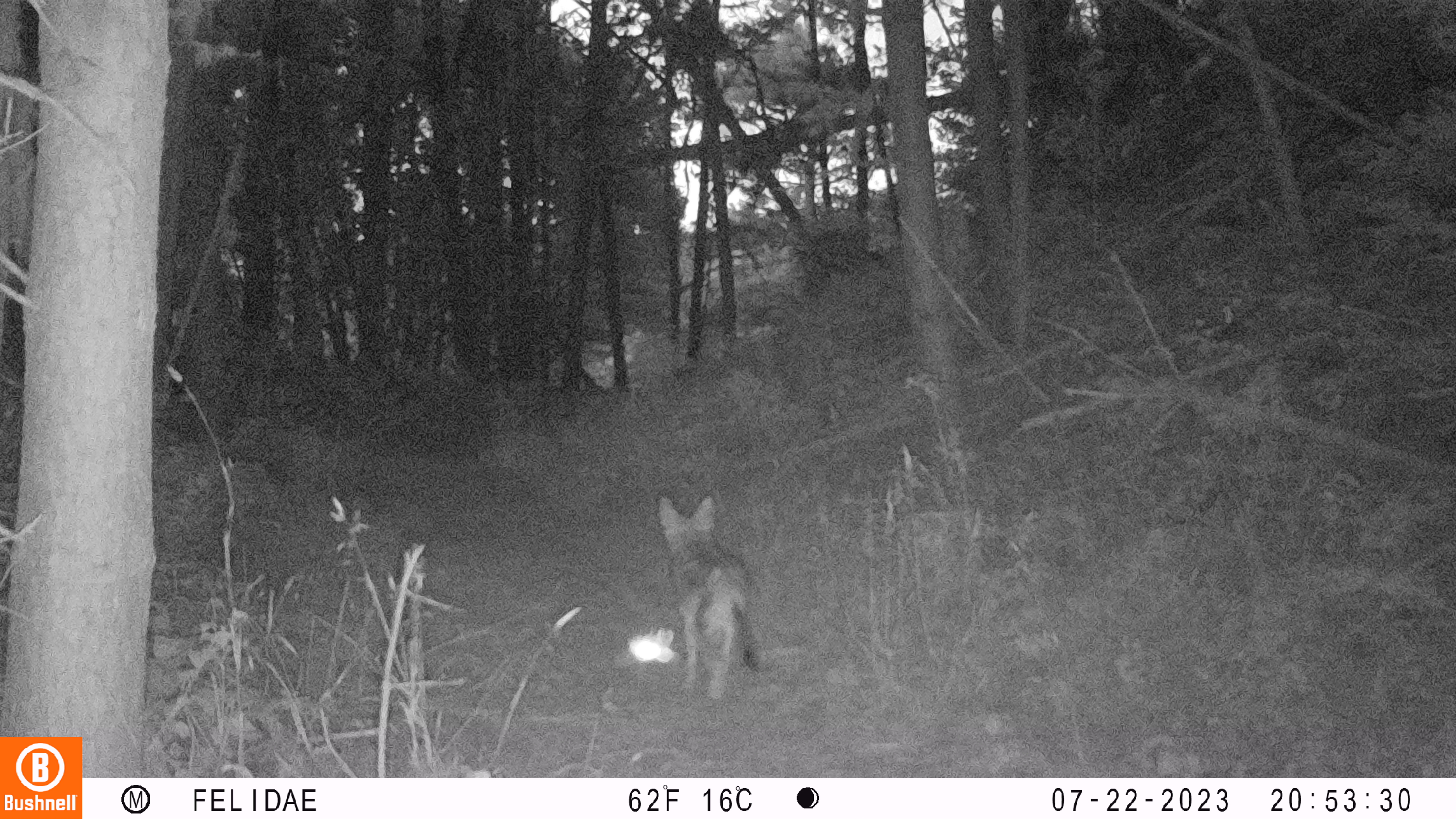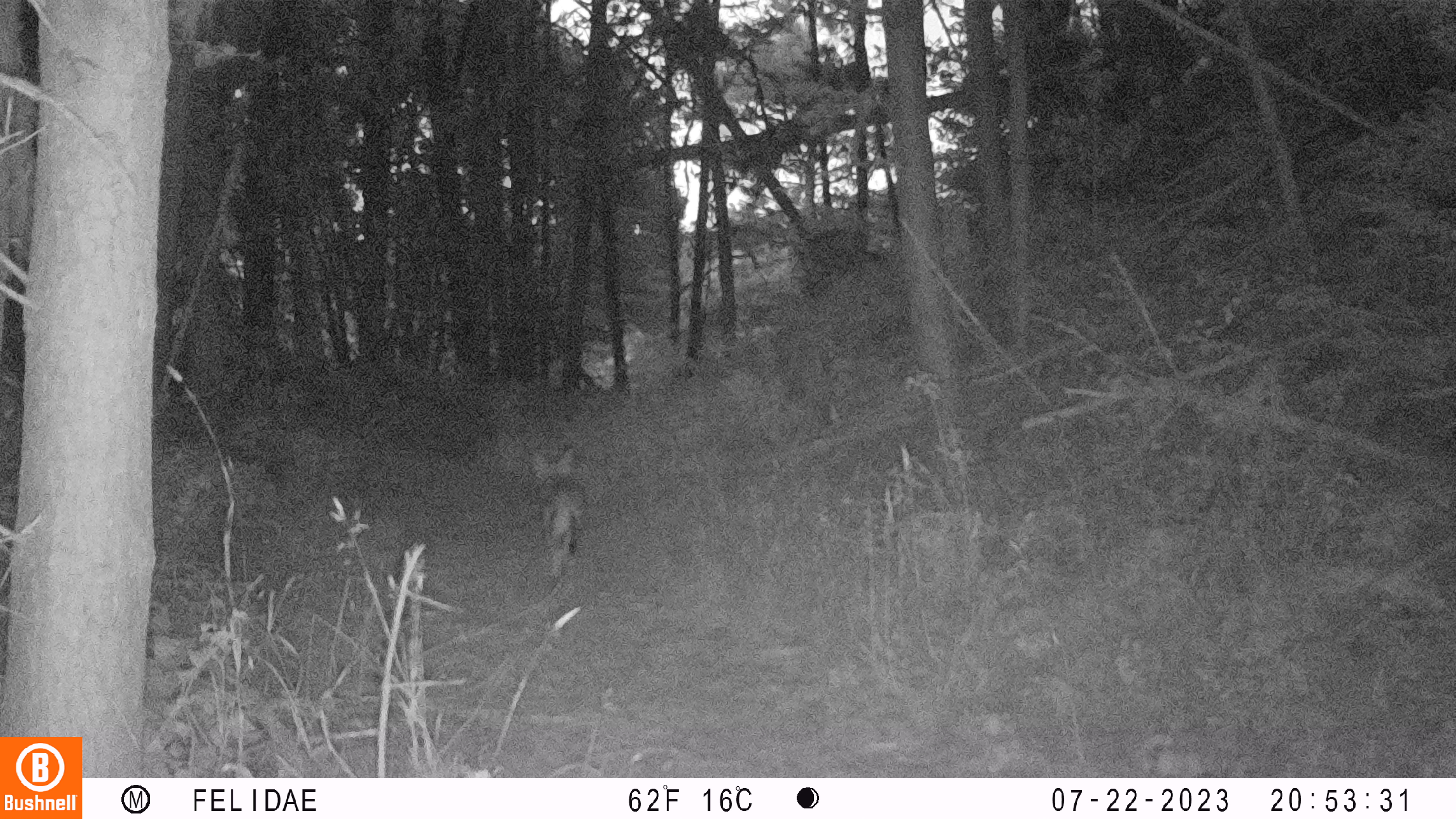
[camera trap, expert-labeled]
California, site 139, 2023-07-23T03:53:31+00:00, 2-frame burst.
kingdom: Animalia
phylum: Chordata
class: Mammalia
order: Carnivora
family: Canidae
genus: Canis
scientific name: Canis latrans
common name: coyote